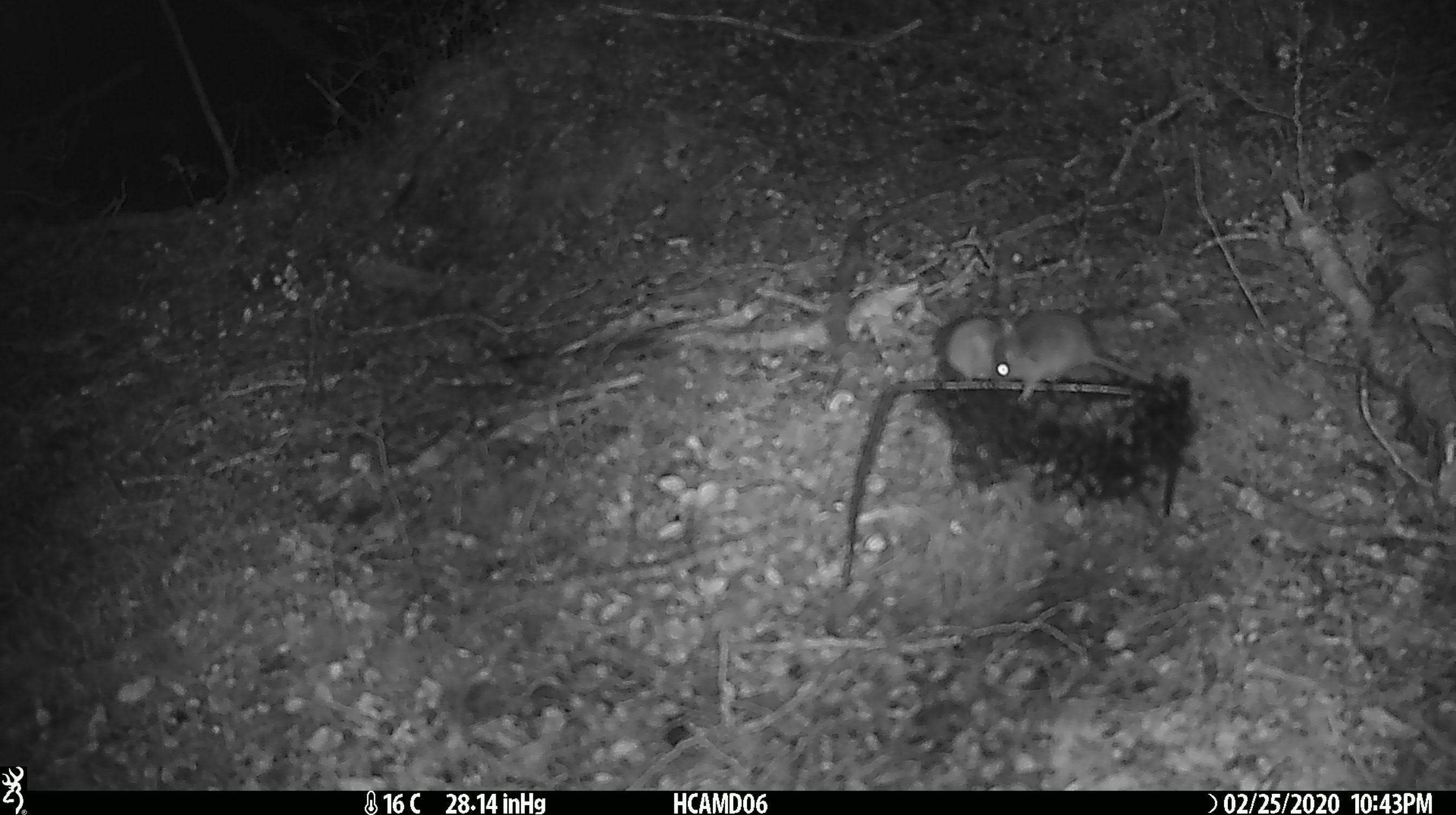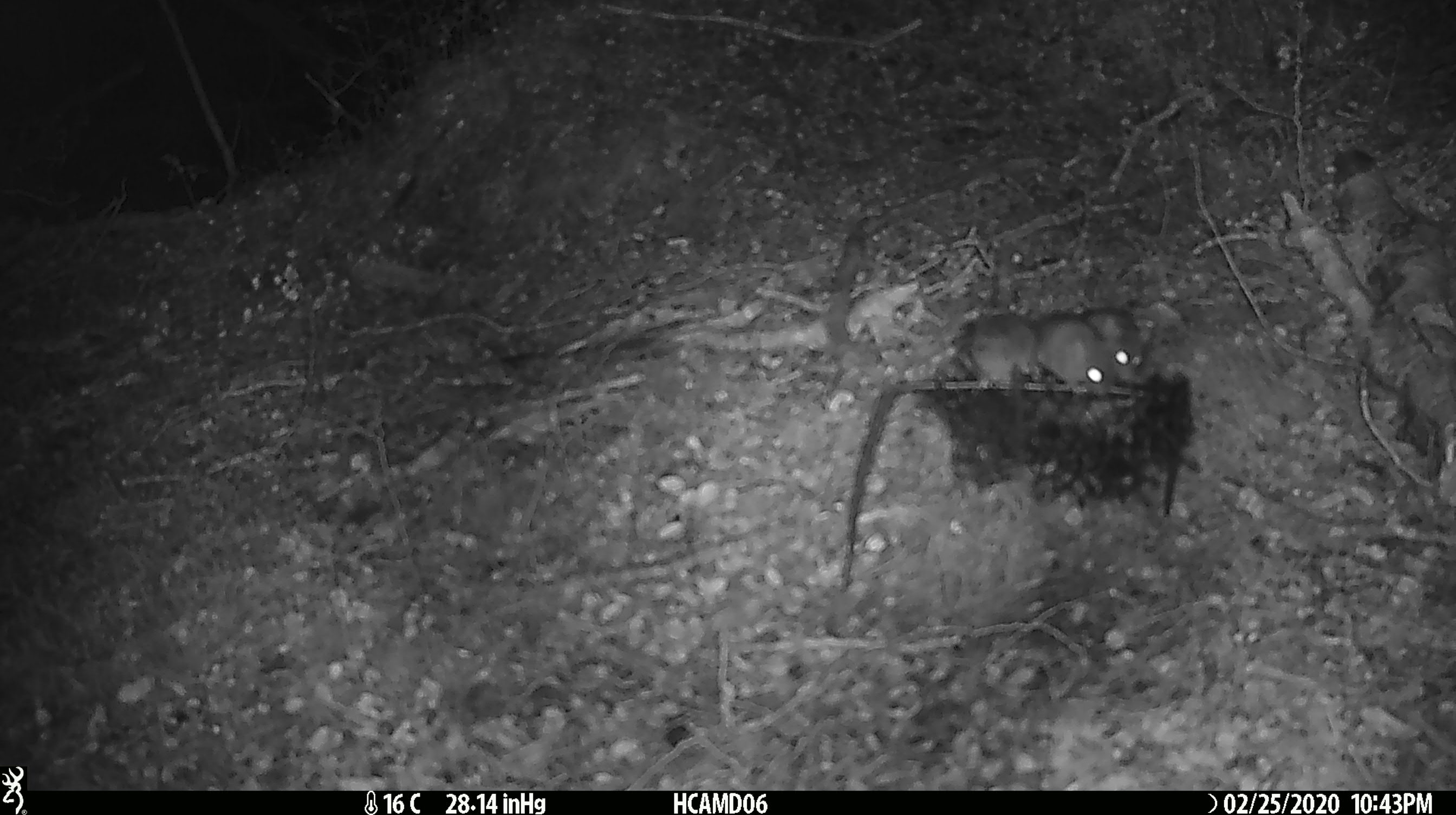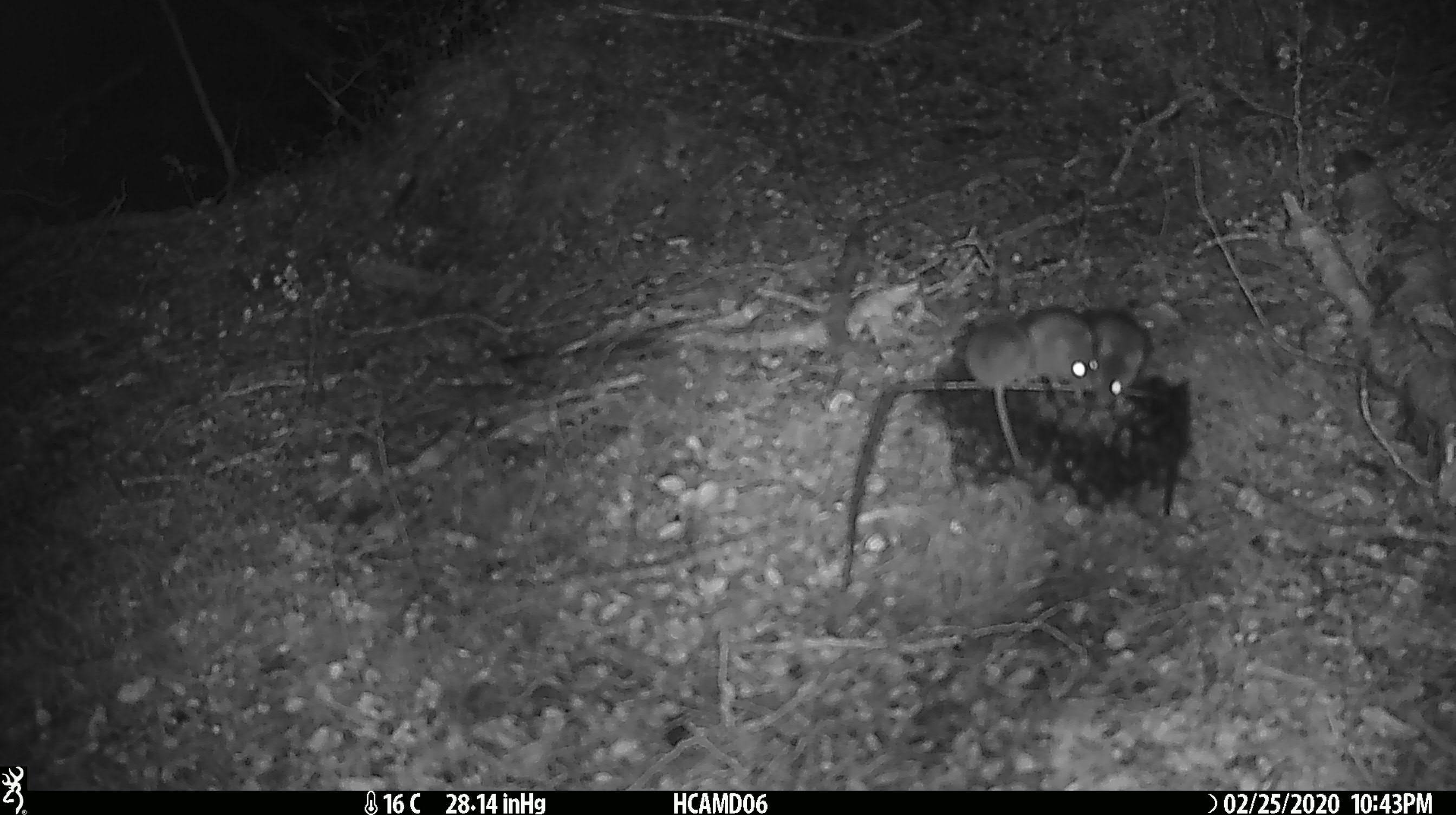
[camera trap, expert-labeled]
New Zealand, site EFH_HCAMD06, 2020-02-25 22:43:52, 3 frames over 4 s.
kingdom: Animalia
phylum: Chordata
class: Mammalia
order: Rodentia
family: Muridae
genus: Mus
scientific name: Mus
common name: mouse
Mouse (Mus).